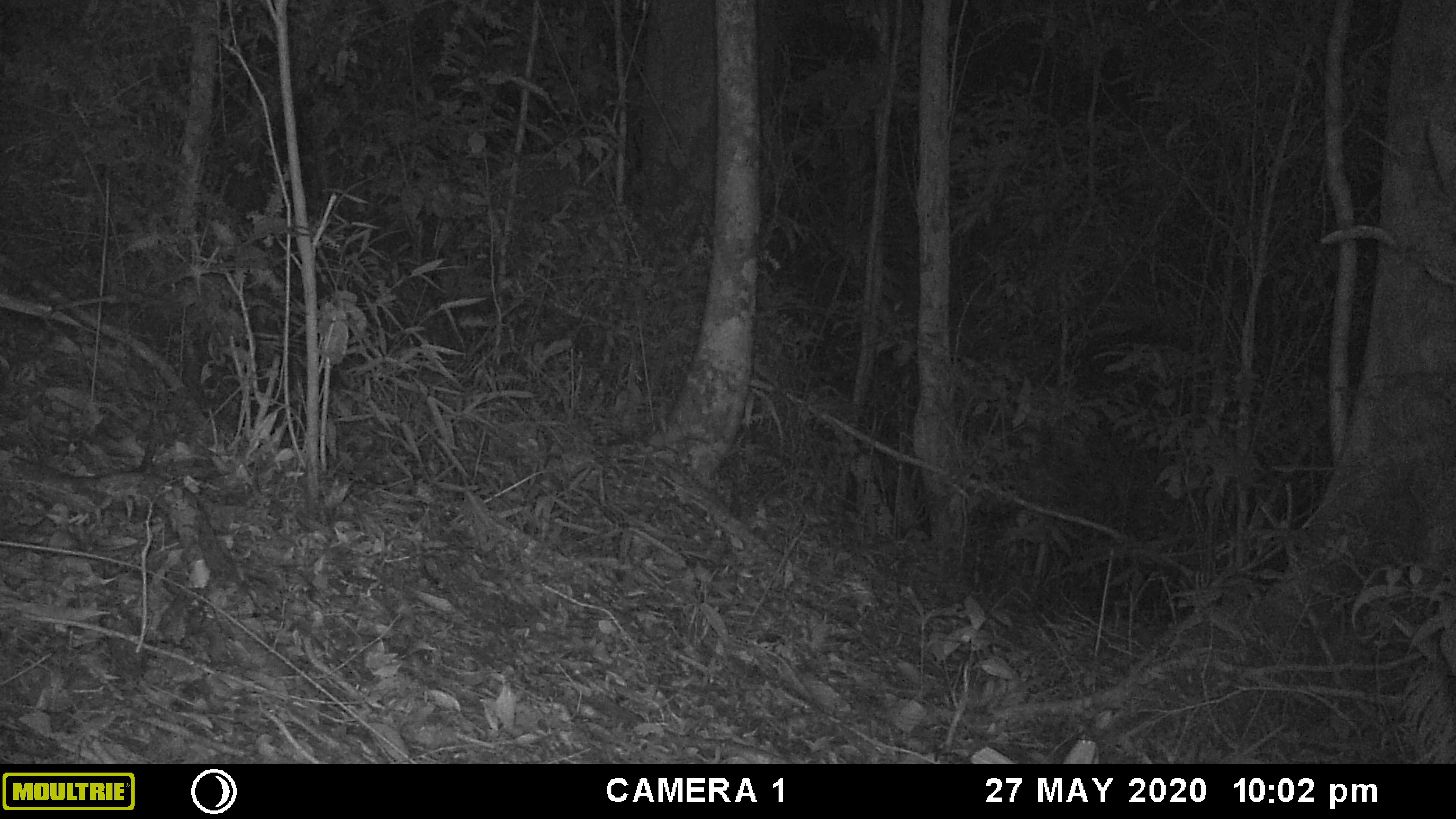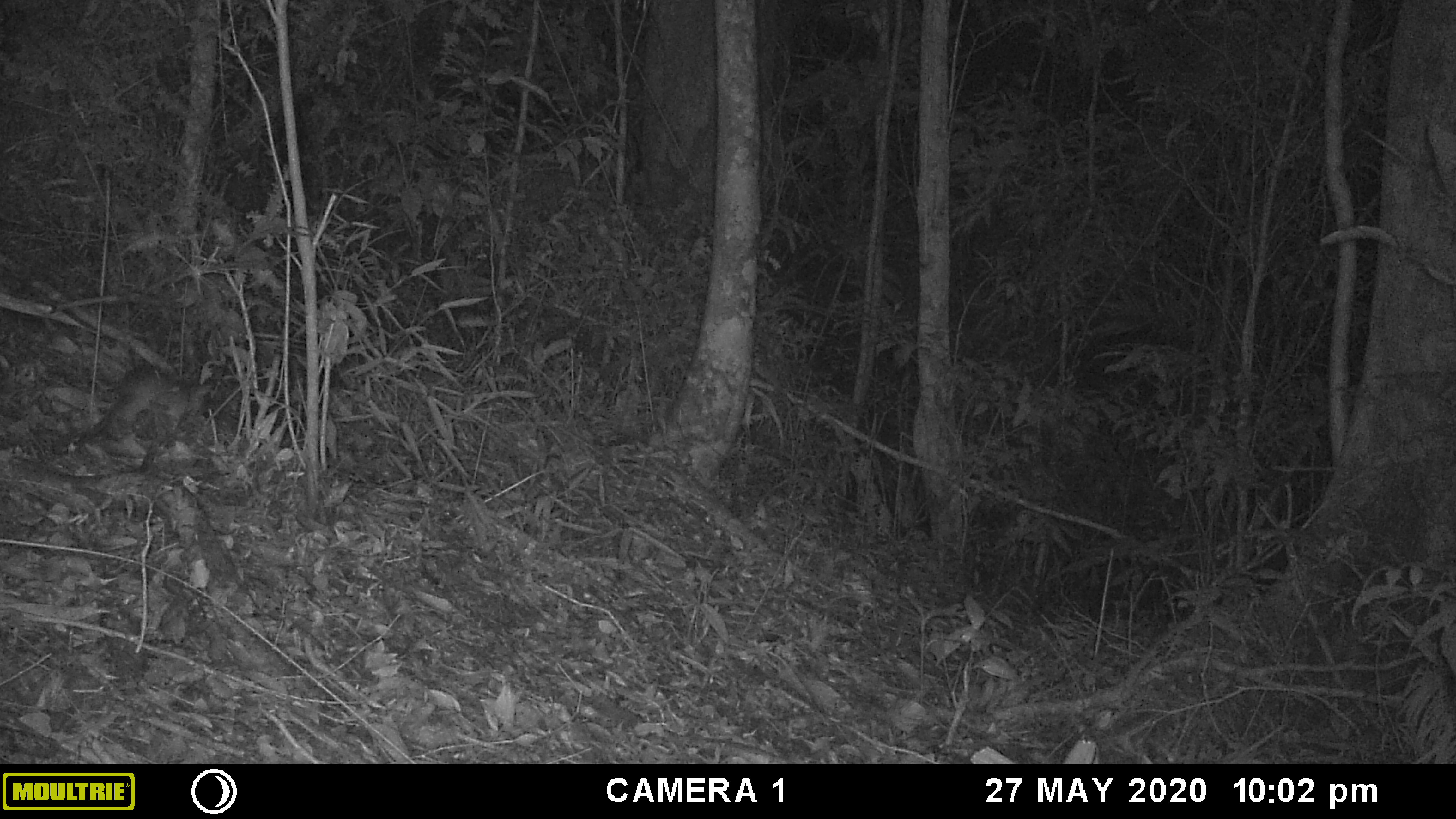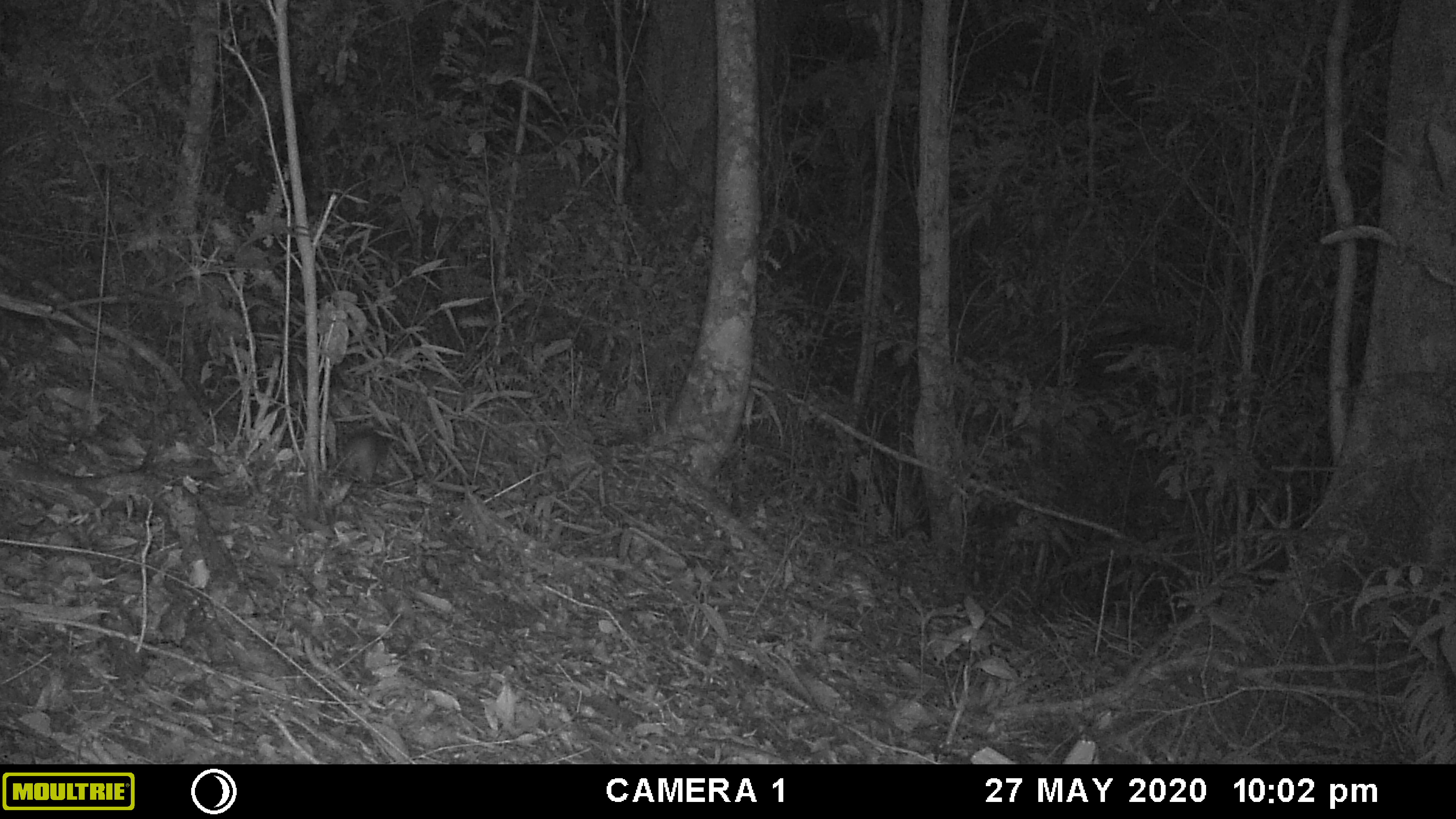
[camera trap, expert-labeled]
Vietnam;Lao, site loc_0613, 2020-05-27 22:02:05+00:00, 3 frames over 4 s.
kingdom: Animalia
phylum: Chordata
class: Mammalia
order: Rodentia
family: Muridae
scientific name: Muridae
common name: old-world mice and rats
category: unidentified murid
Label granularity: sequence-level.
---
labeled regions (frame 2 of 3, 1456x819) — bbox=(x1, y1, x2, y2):
unidentified murid: bbox=(90, 365, 210, 440)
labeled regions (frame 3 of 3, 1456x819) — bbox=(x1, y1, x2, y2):
unidentified murid: bbox=(329, 430, 393, 482)